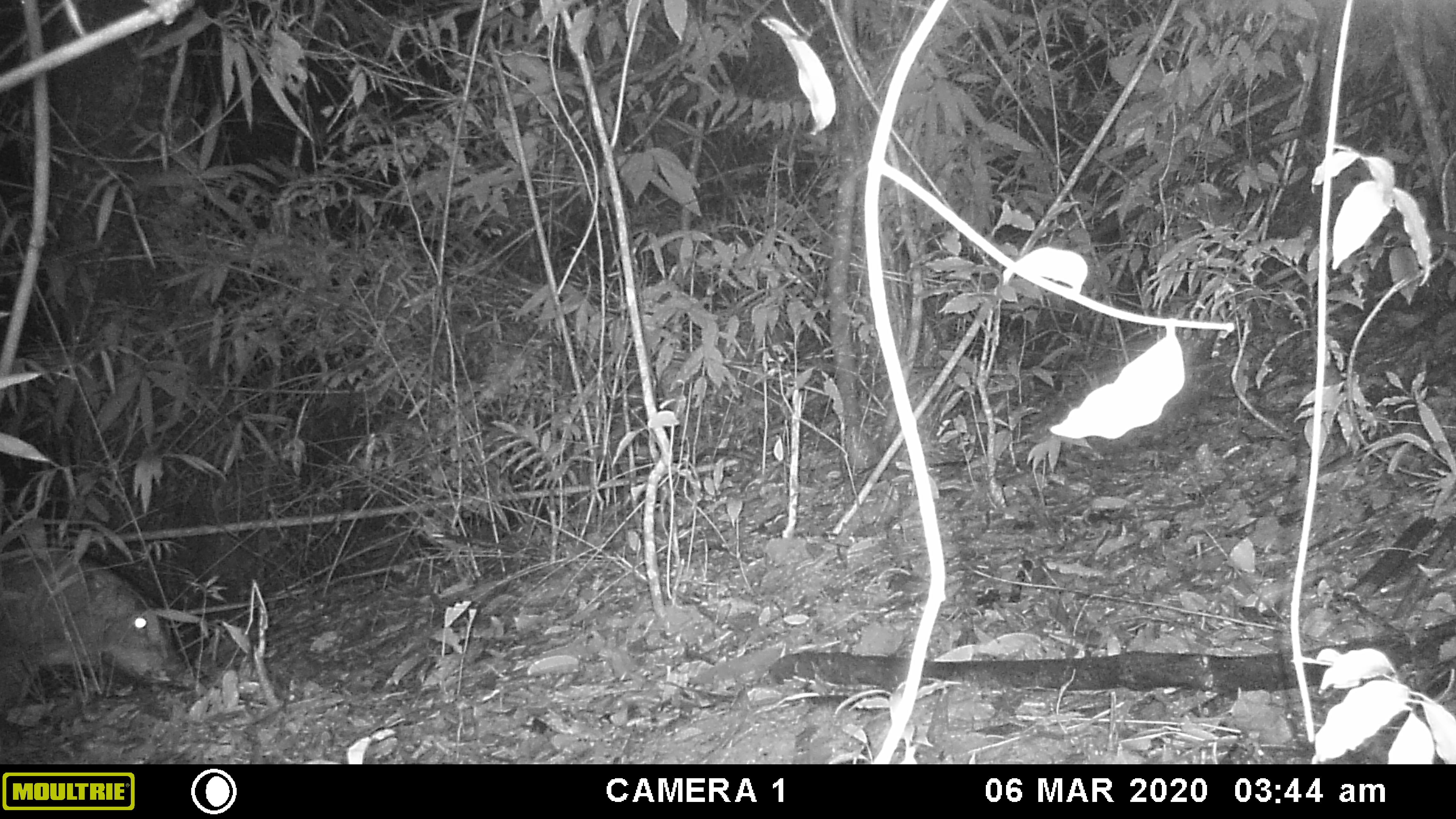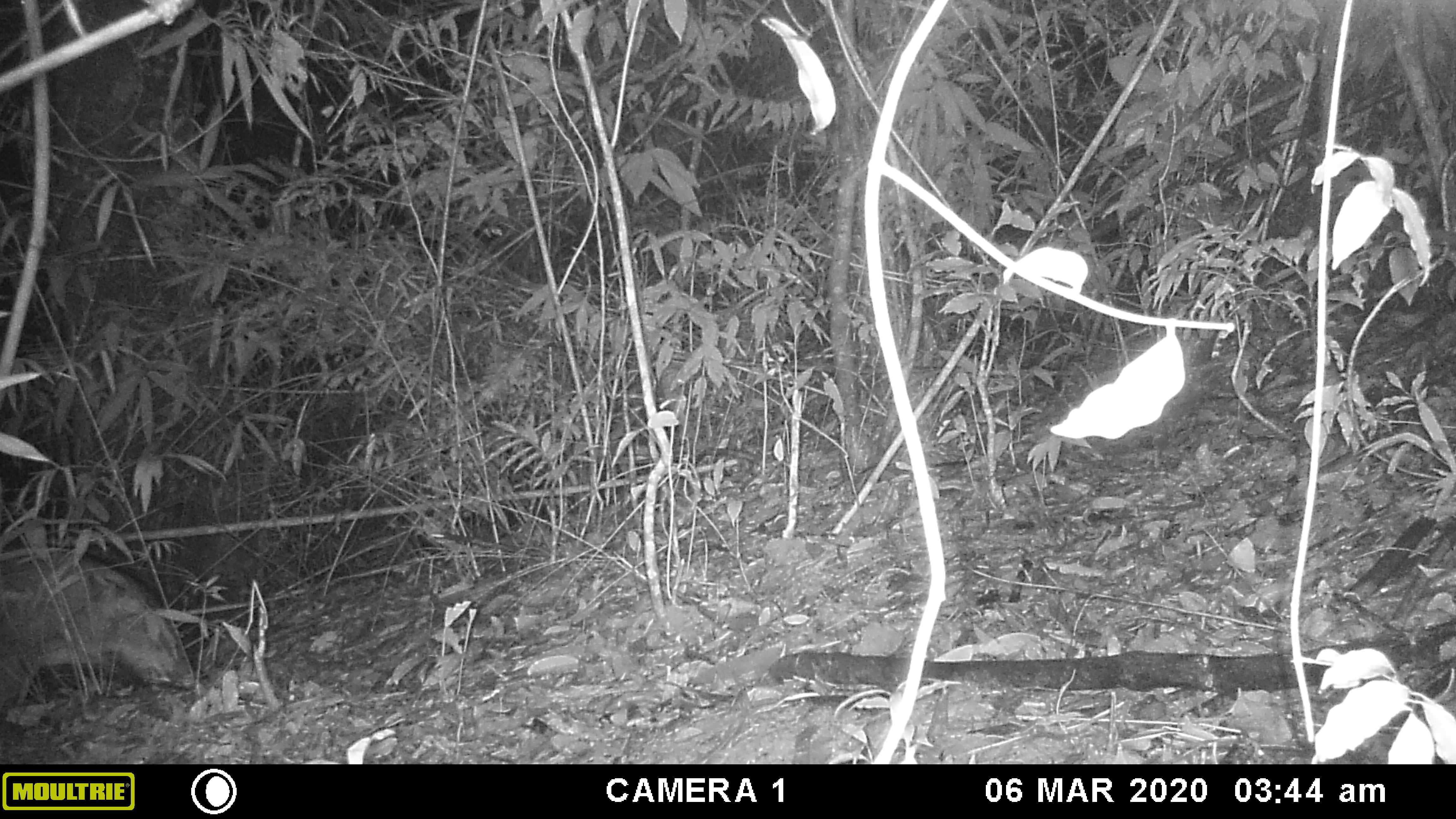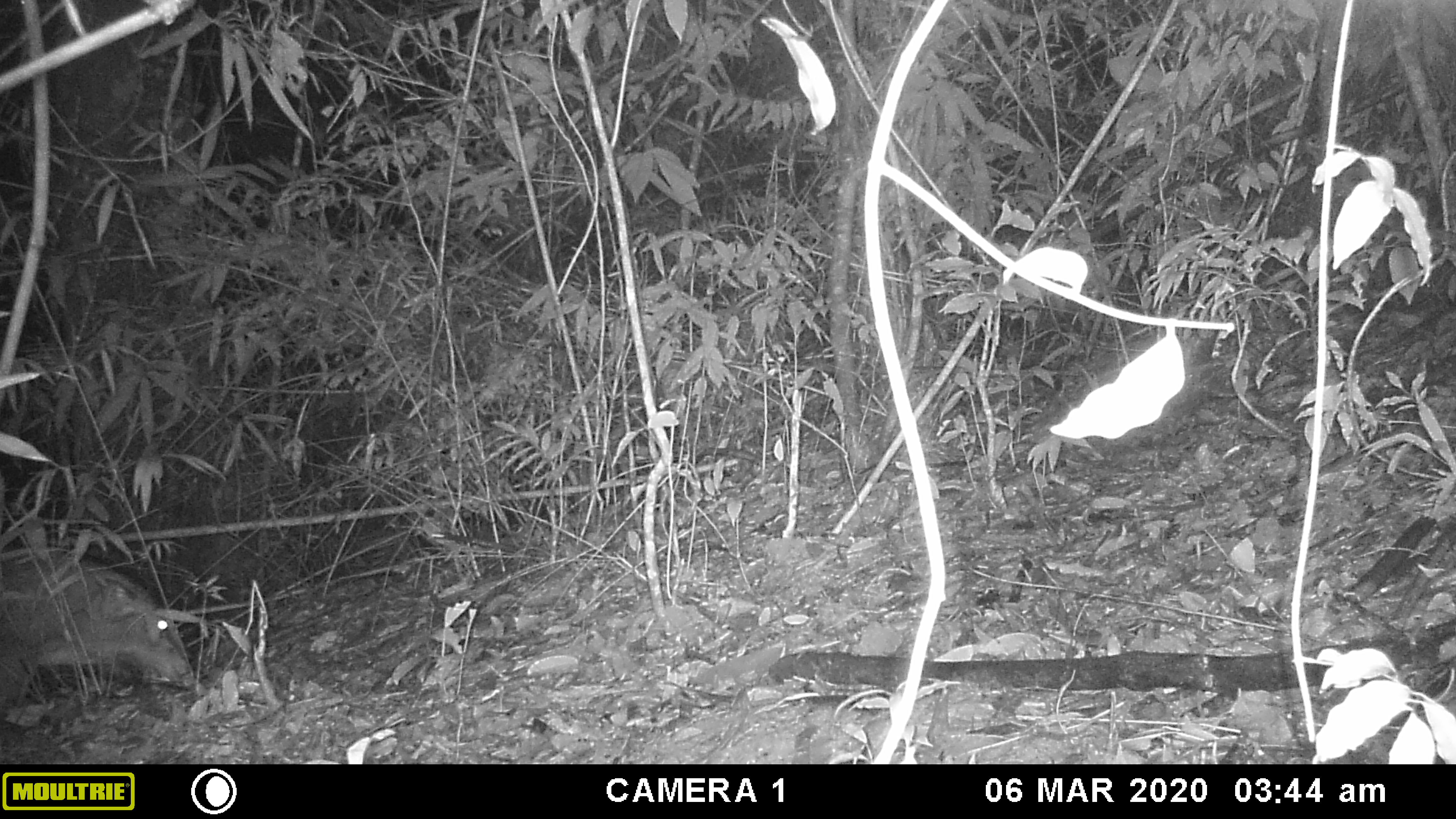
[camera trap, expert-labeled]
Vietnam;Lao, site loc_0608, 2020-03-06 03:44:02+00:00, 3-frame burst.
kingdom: Animalia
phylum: Chordata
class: Mammalia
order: Artiodactyla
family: Suidae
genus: Sus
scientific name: Sus scrofa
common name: eurasian wild pig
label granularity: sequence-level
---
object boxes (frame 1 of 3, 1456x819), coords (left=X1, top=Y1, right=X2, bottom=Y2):
eurasian wild pig: (left=0, top=542, right=212, bottom=708)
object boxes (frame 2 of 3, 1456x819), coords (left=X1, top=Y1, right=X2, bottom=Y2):
eurasian wild pig: (left=0, top=544, right=196, bottom=701)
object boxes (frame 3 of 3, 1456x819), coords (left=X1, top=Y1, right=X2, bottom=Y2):
eurasian wild pig: (left=0, top=544, right=197, bottom=709)